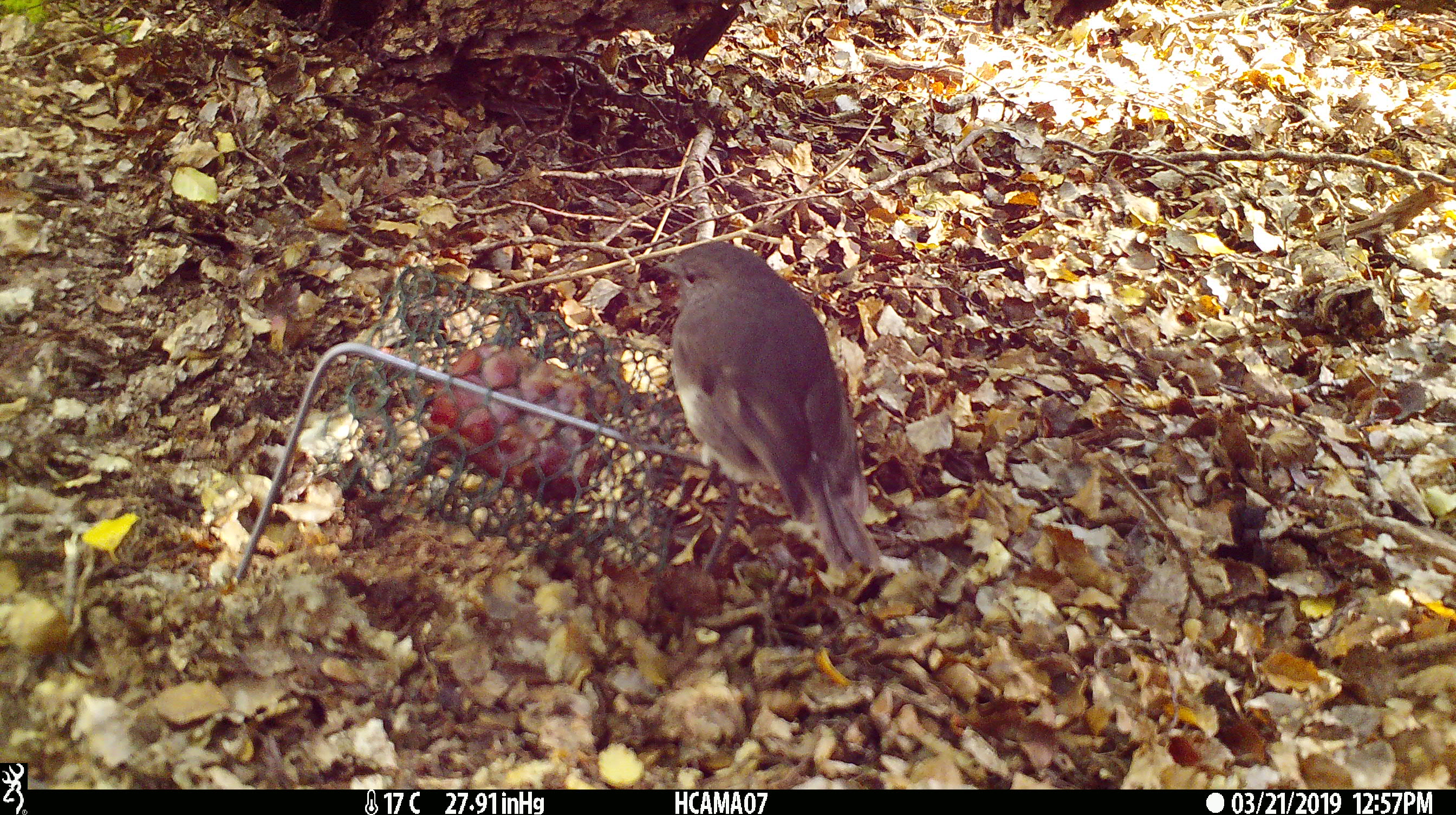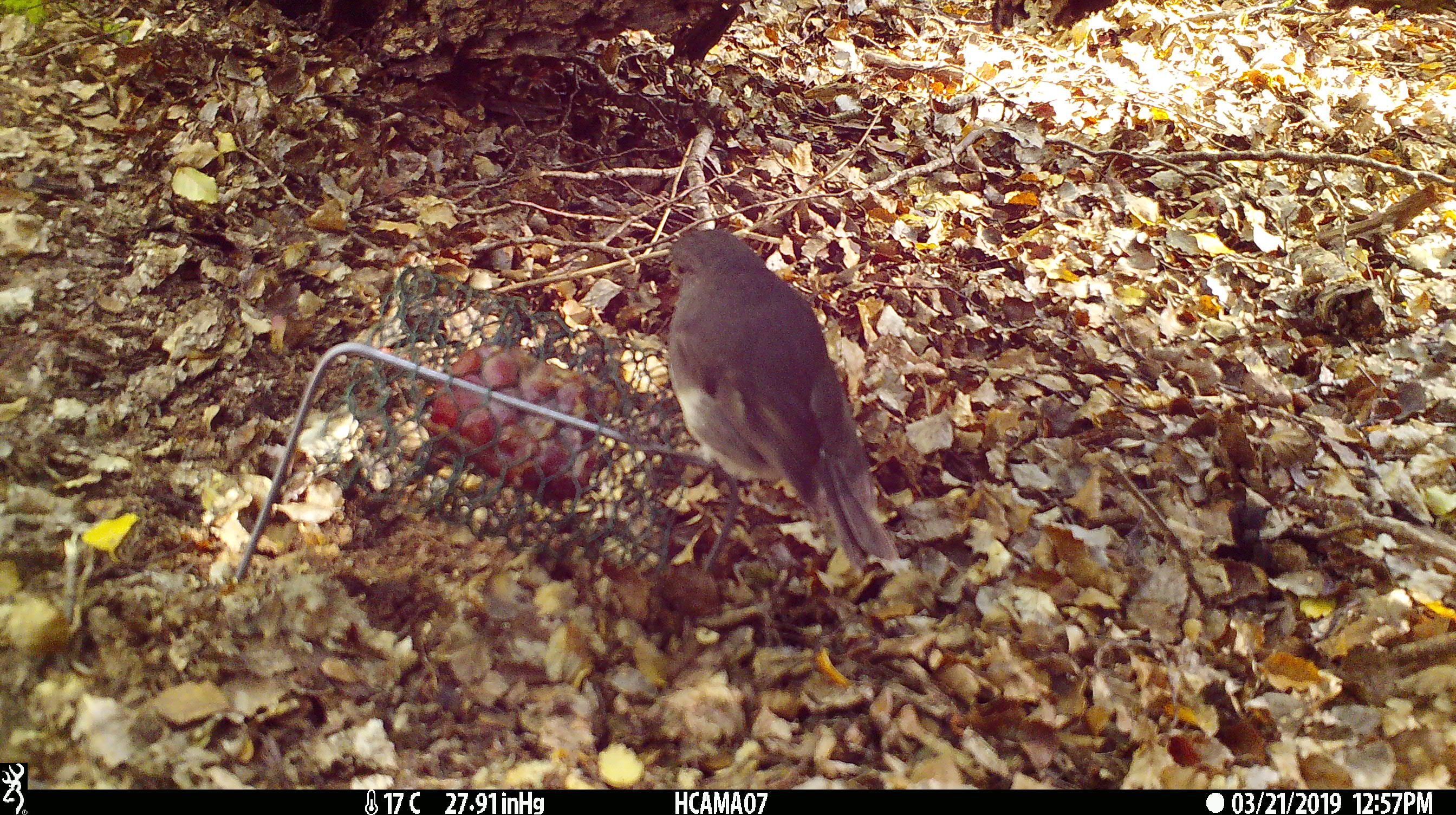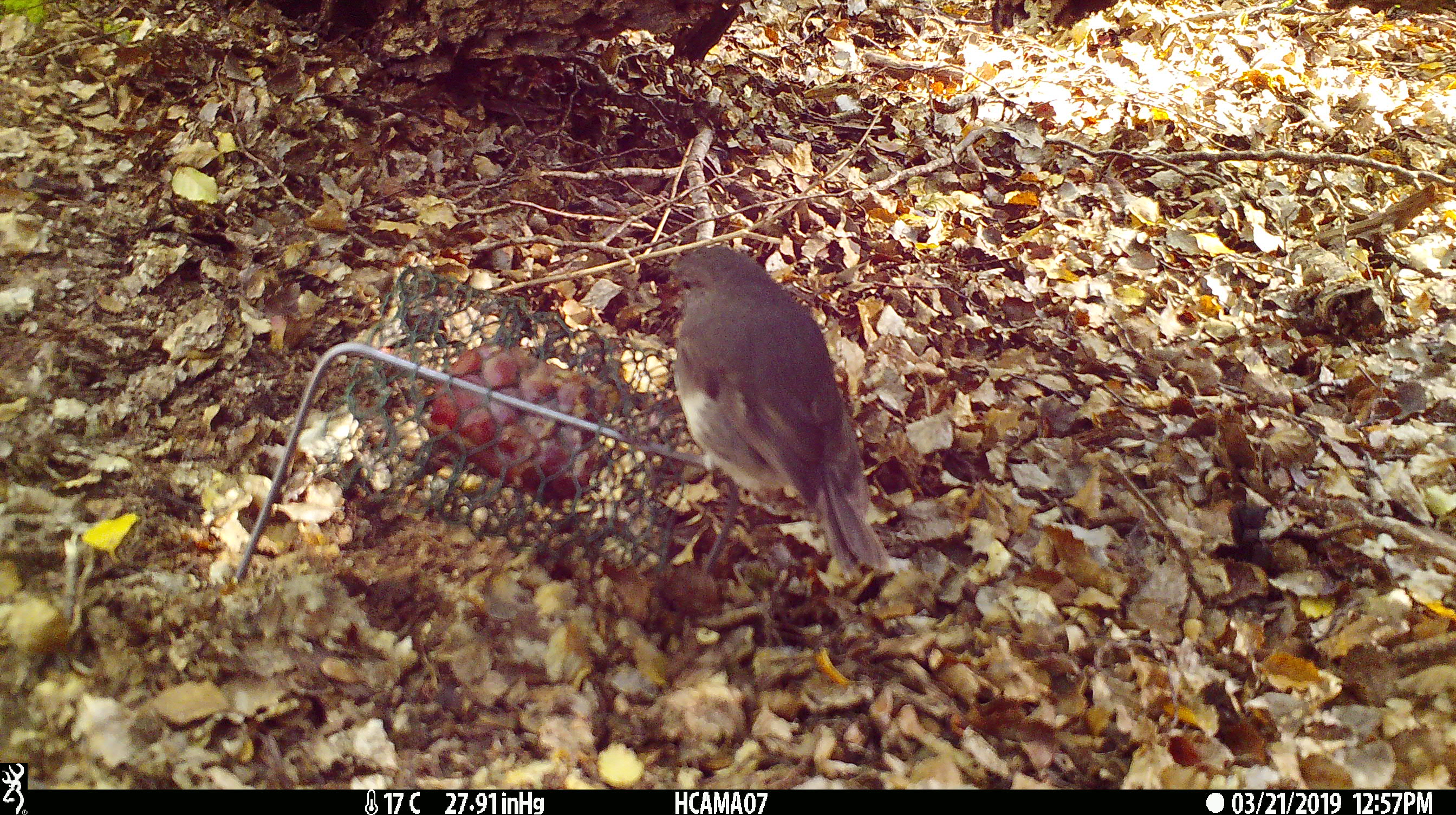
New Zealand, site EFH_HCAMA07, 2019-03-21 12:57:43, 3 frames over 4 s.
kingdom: Animalia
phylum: Chordata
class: Aves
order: Passeriformes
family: Petroicidae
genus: Petroica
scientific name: Petroica australis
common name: new zealand robin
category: robin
Robin (new zealand robin) (Petroica australis).